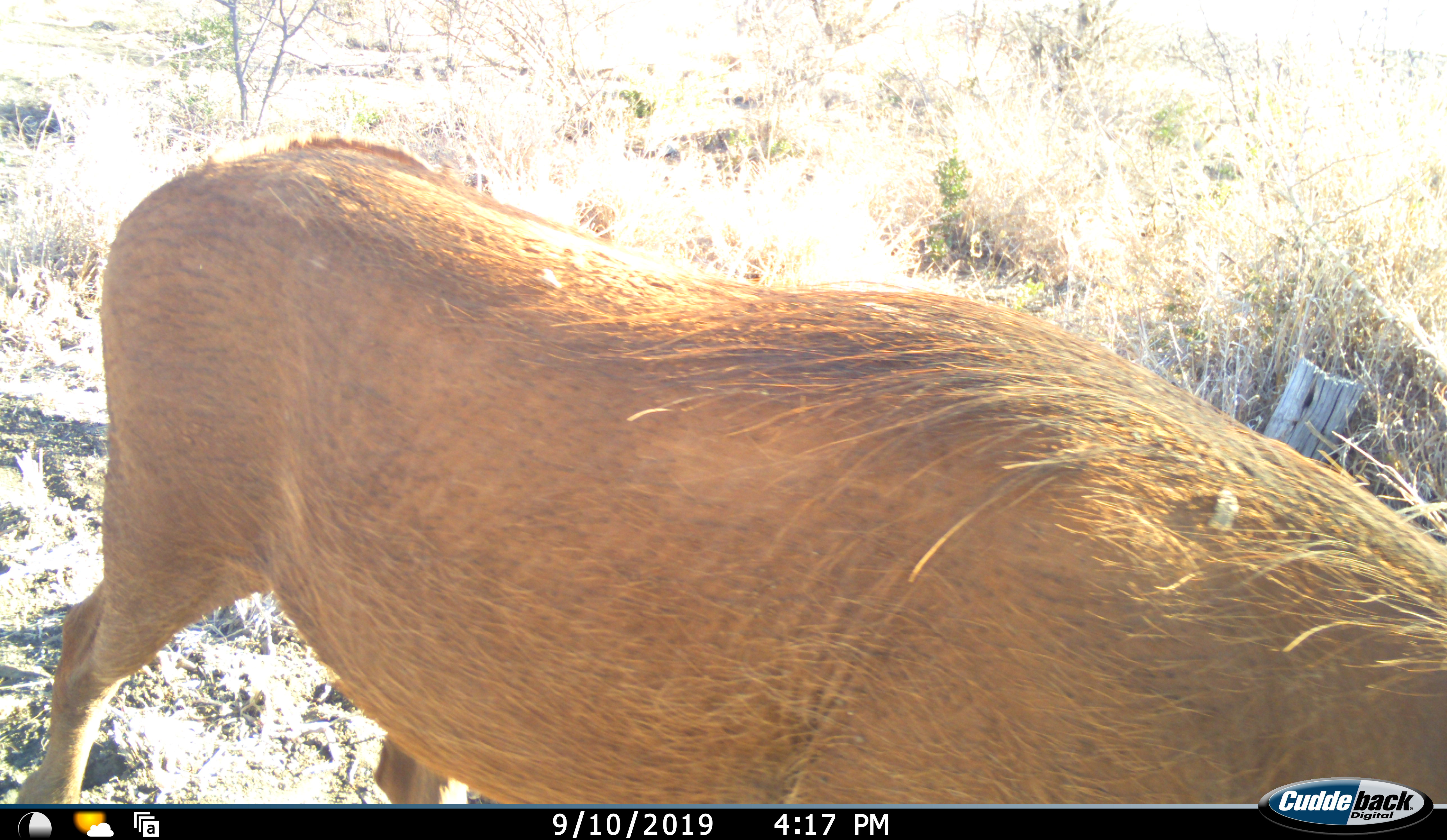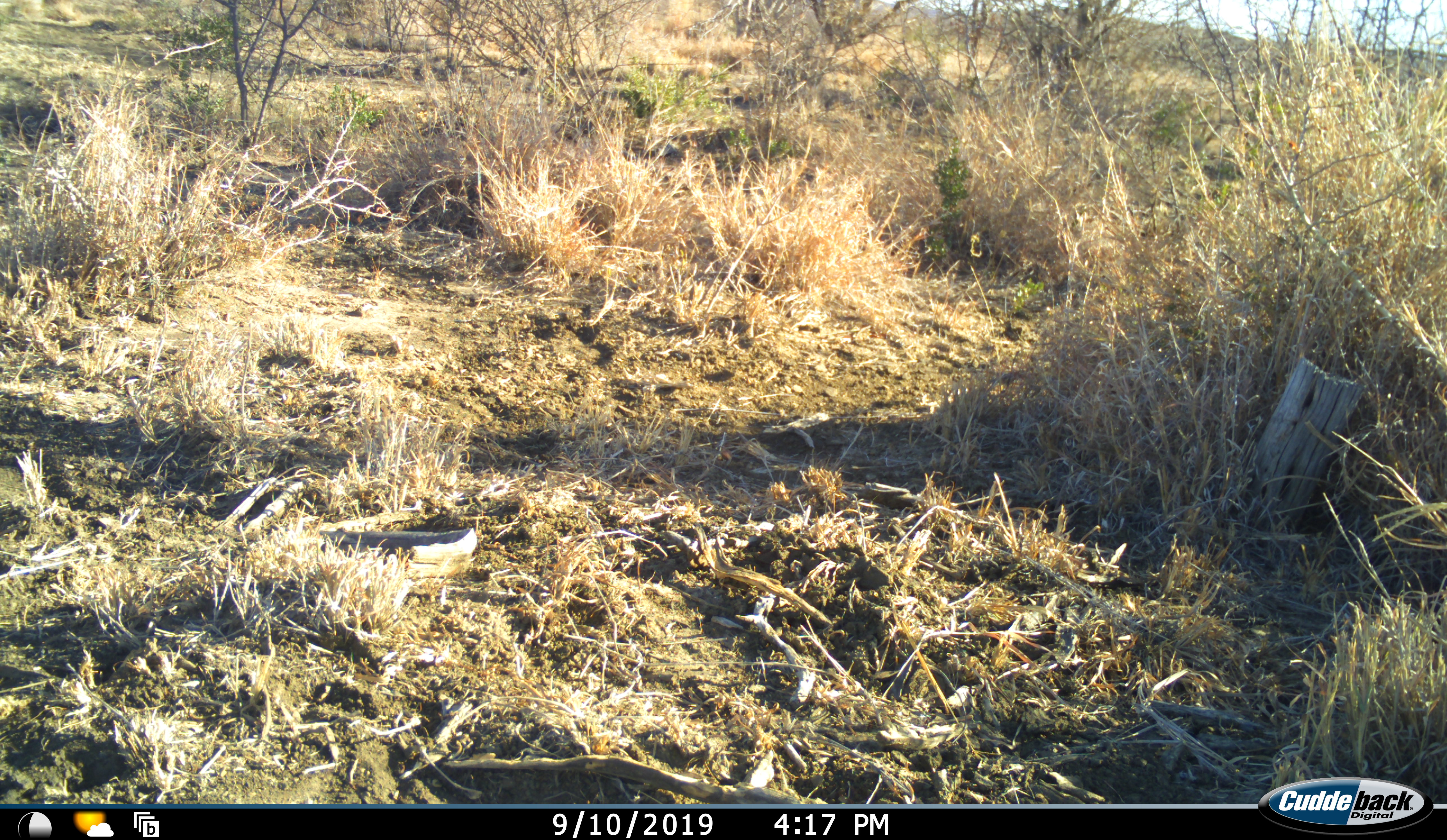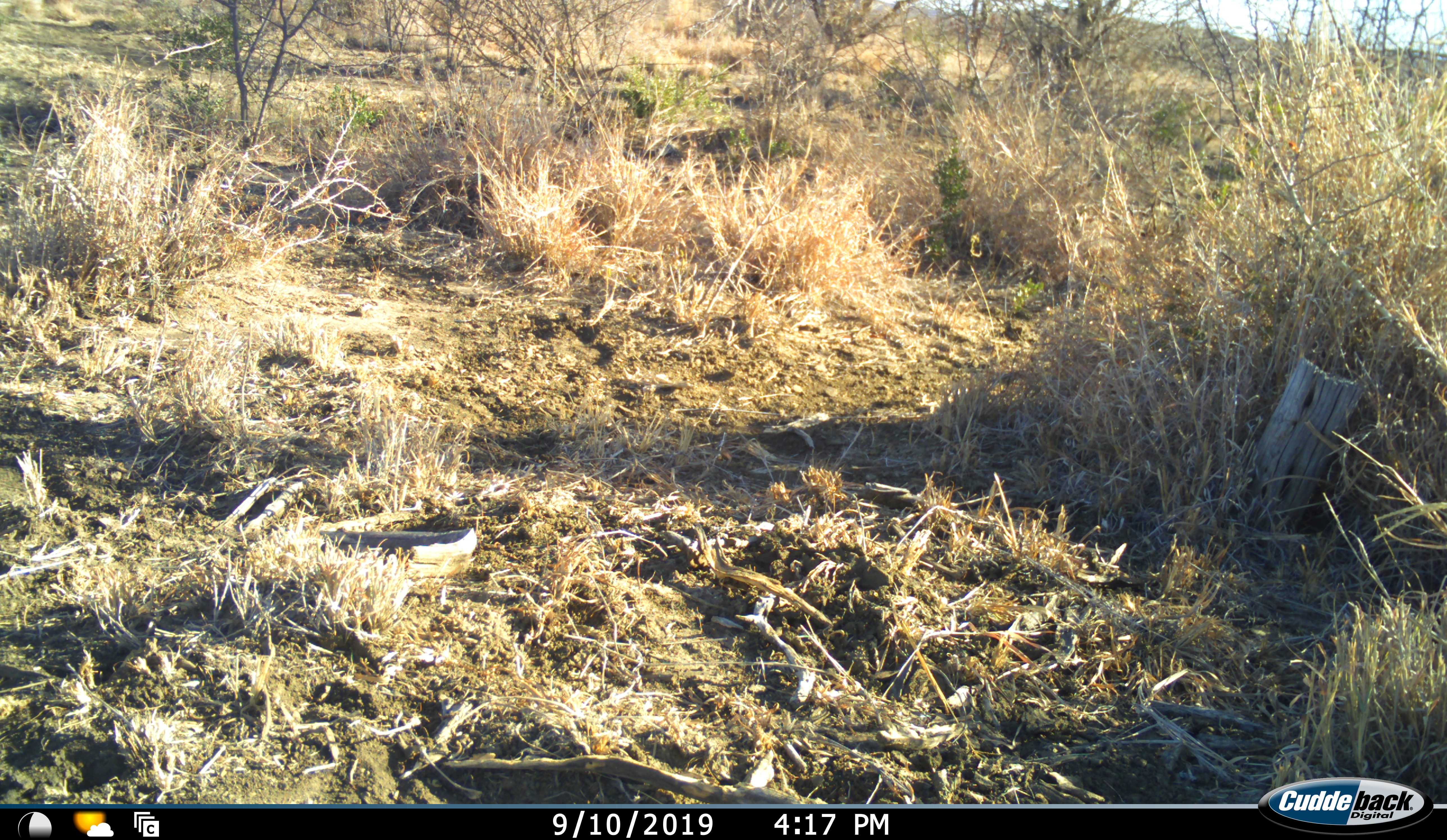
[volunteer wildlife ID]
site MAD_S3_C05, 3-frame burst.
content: unidentified animal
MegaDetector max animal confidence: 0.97